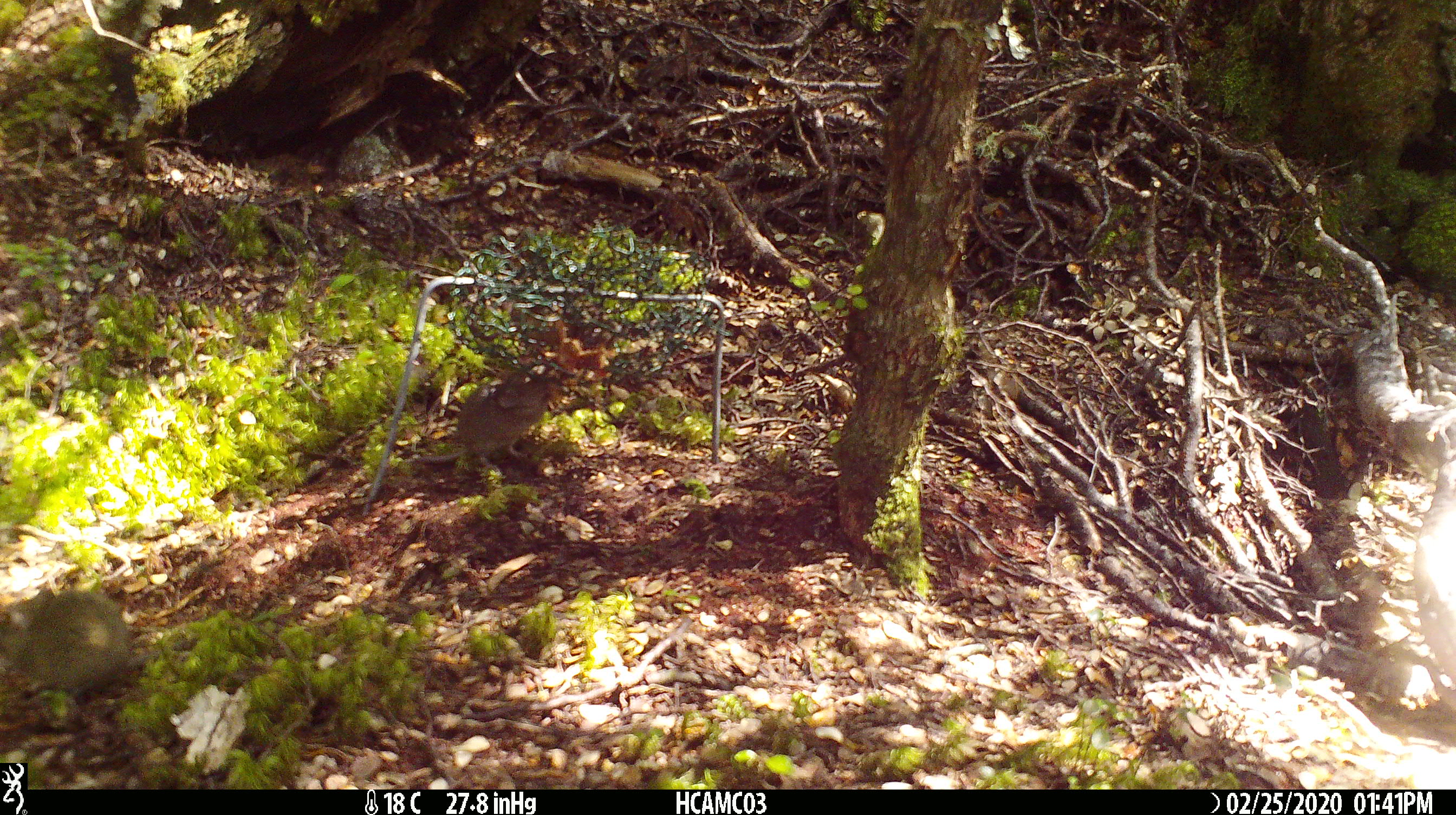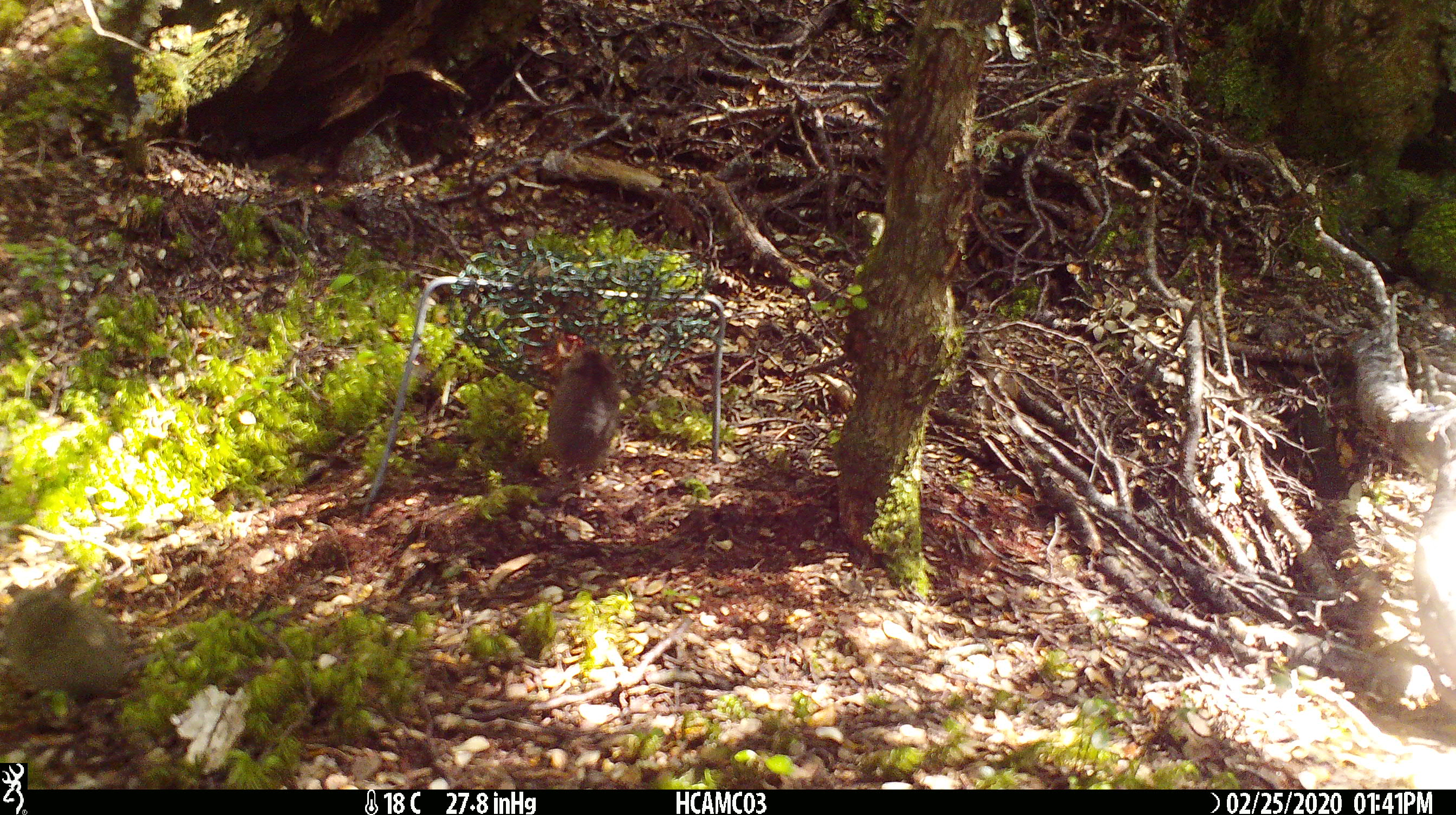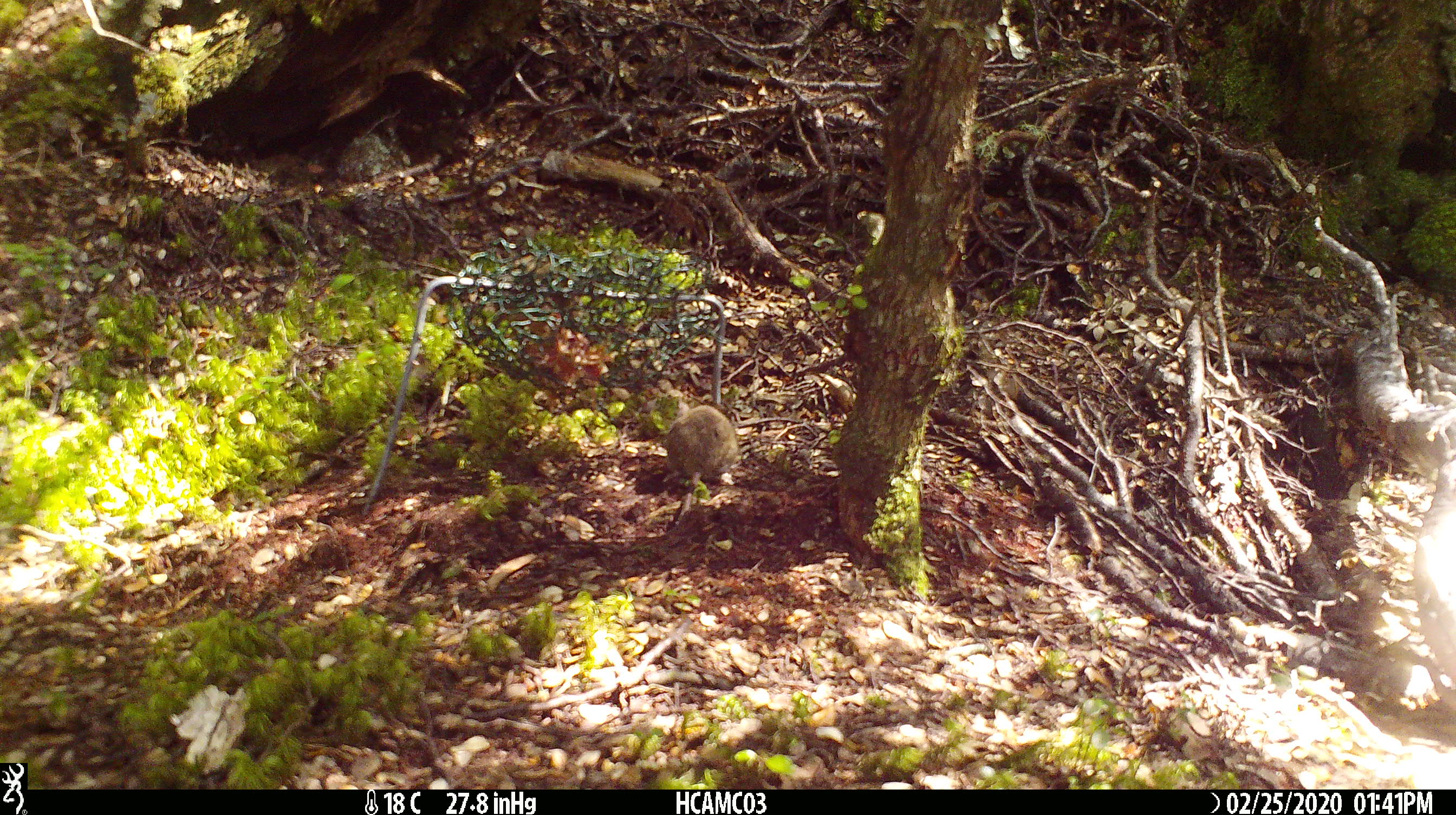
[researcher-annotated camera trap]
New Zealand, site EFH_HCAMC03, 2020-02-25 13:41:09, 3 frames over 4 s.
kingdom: Animalia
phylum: Chordata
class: Mammalia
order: Rodentia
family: Muridae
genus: Mus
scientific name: Mus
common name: mouse